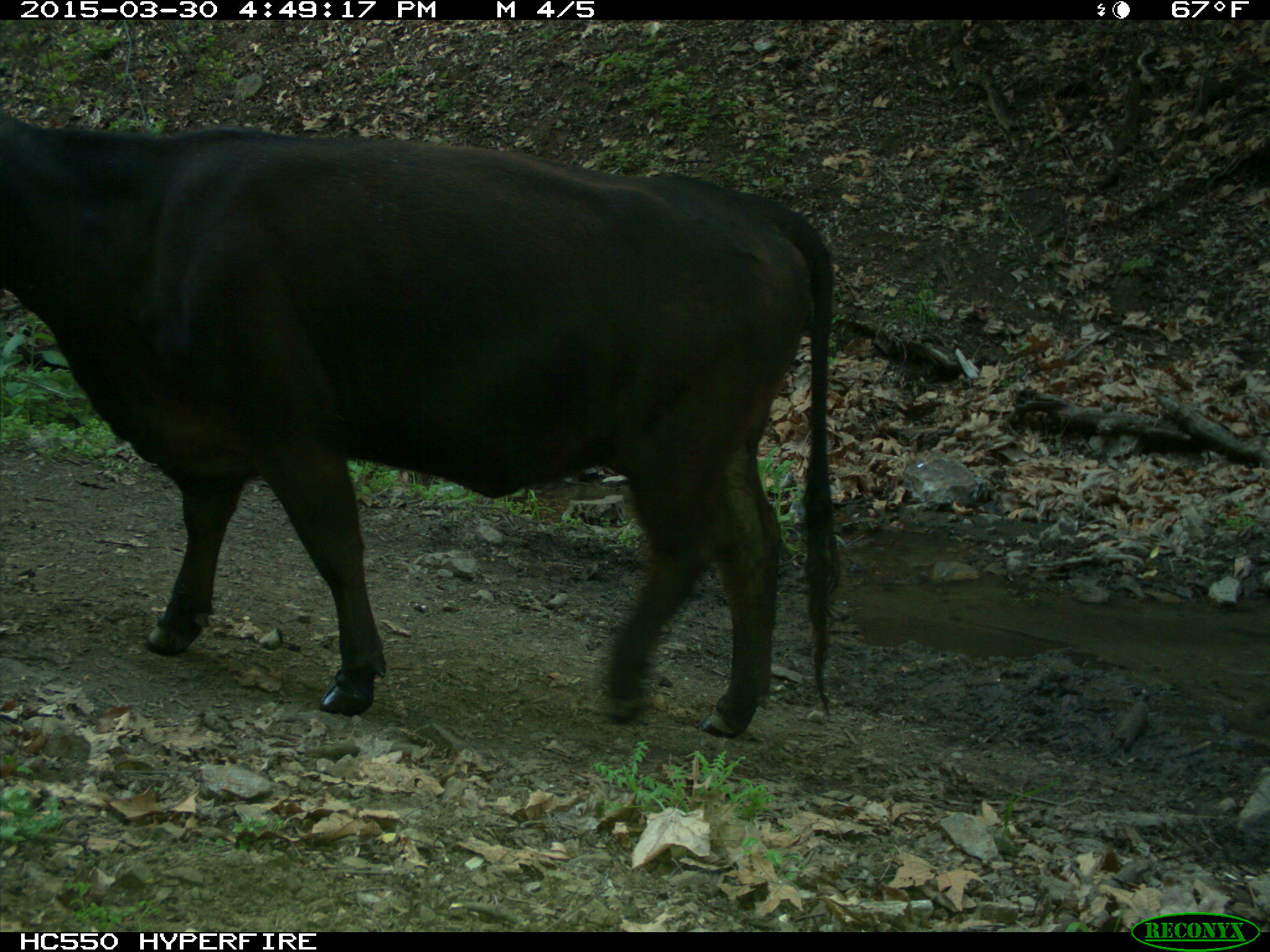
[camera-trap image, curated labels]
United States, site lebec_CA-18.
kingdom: Animalia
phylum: Chordata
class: Mammalia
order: Artiodactyla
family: Bovidae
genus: Bos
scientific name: Bos taurus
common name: domestic cow